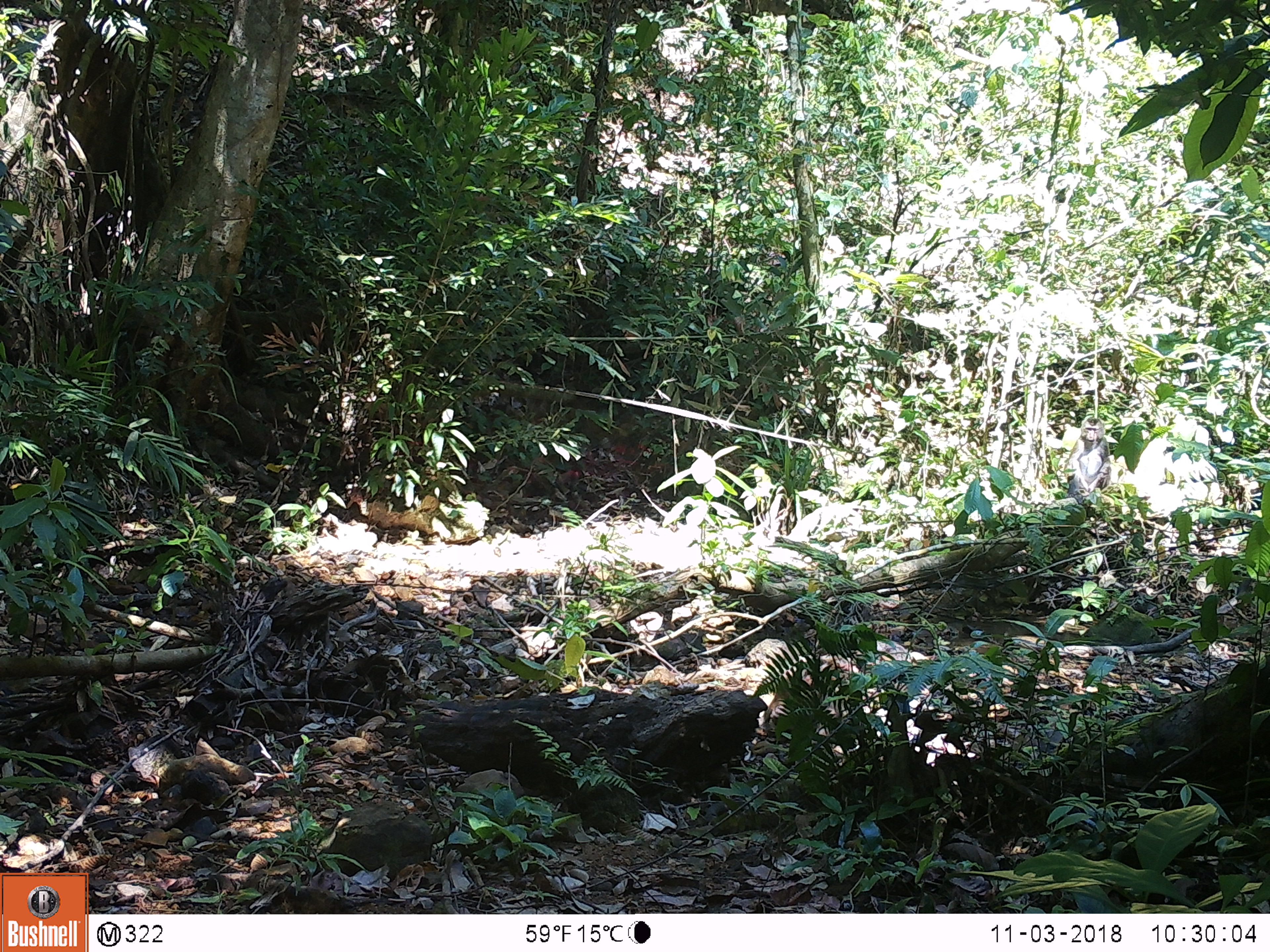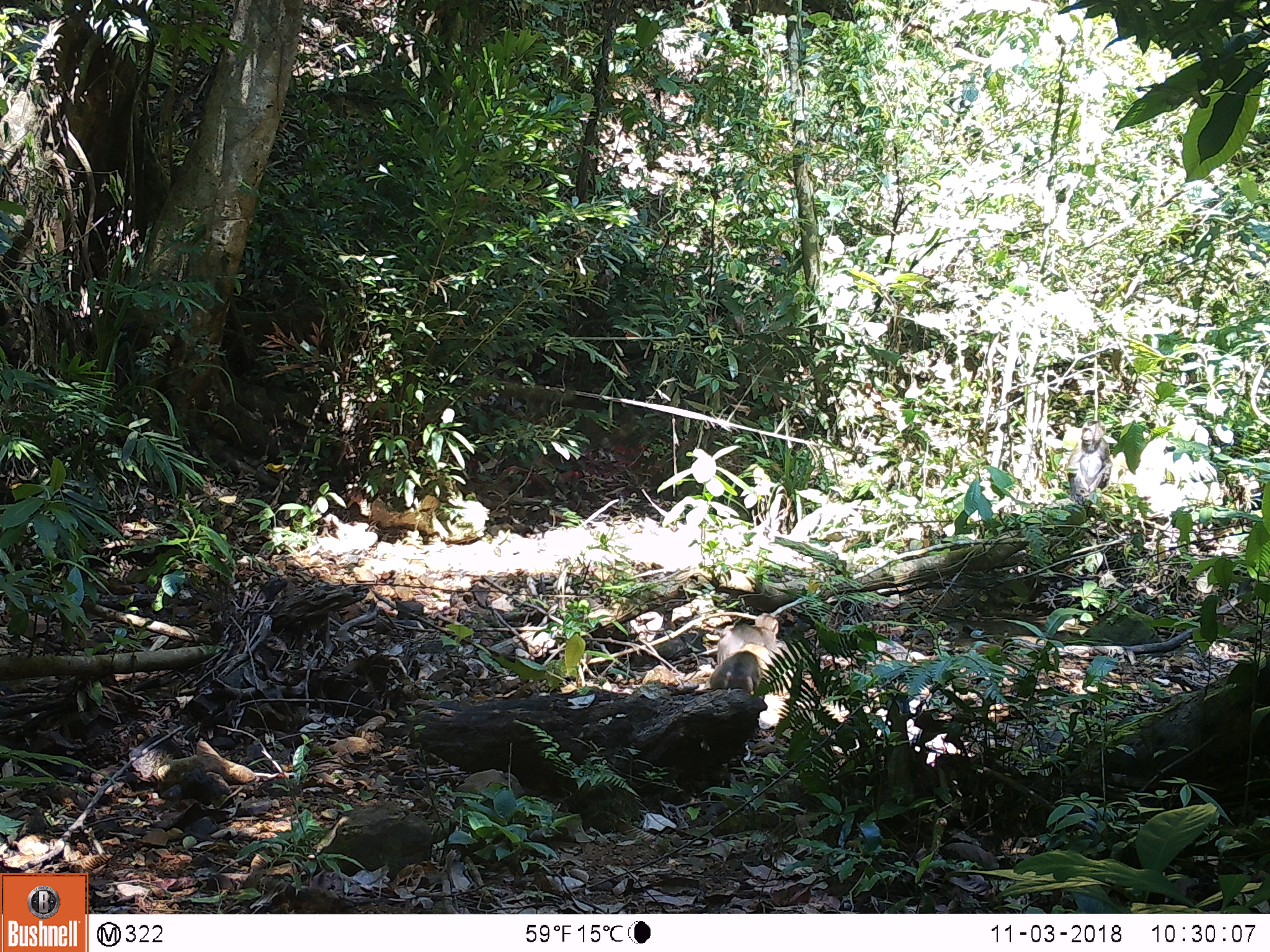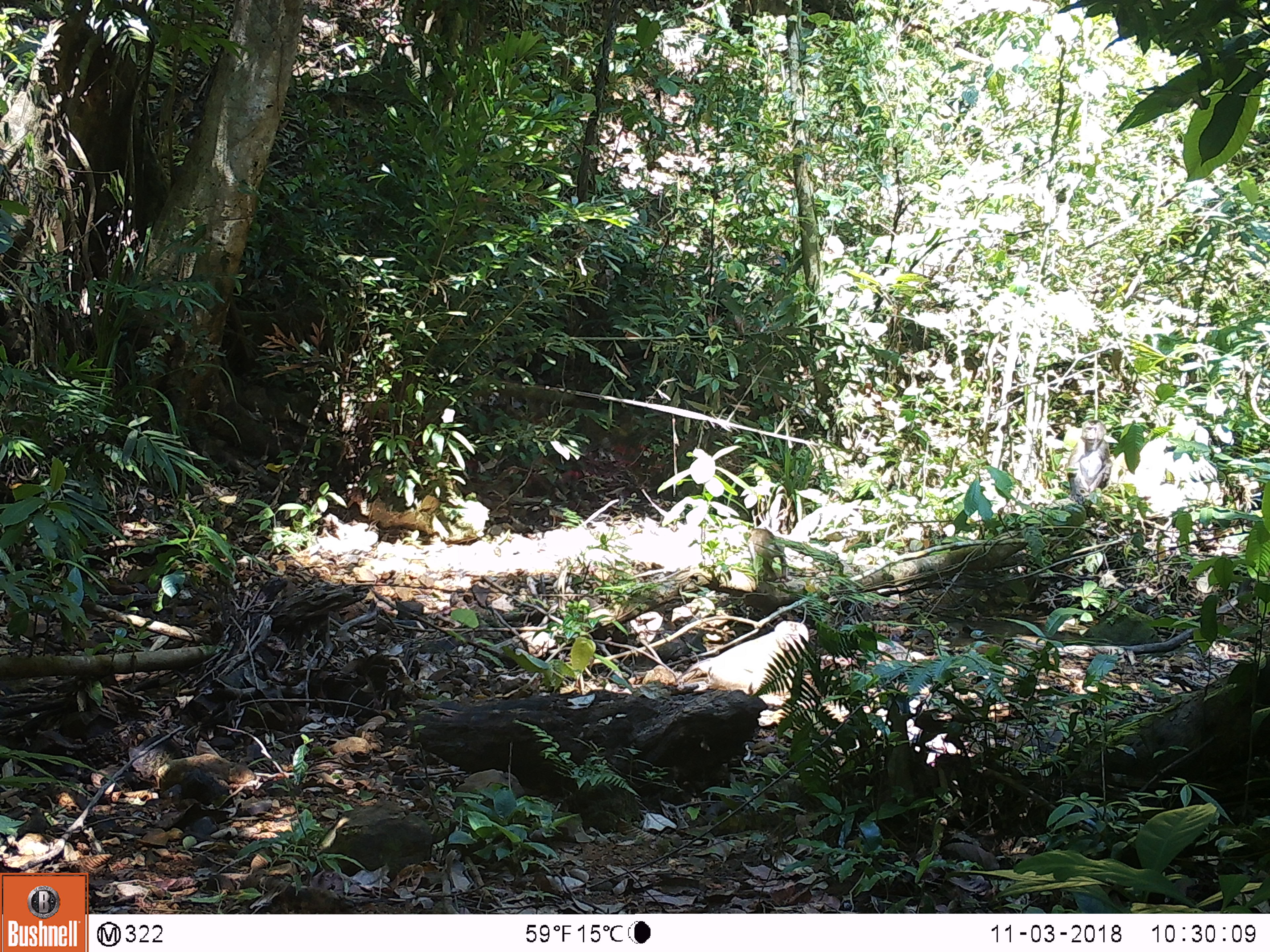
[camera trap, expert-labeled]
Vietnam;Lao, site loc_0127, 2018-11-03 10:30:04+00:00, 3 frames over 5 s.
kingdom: Animalia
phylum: Chordata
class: Mammalia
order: Primates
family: Cercopithecidae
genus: Macaca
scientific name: Macaca nemestrina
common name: pig-tailed macaque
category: pig tailed macaque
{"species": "pig tailed macaque (pig-tailed macaque) (Macaca nemestrina)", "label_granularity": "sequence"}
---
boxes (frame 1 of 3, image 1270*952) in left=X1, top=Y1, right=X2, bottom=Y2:
pig tailed macaque: left=1063, top=417, right=1111, bottom=499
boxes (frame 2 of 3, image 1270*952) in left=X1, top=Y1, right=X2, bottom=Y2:
pig tailed macaque: left=716, top=612, right=788, bottom=674; left=1066, top=418, right=1113, bottom=505; left=709, top=649, right=761, bottom=693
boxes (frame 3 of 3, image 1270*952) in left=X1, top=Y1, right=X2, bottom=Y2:
pig tailed macaque: left=696, top=620, right=810, bottom=697; left=1066, top=419, right=1112, bottom=500; left=744, top=522, right=790, bottom=581